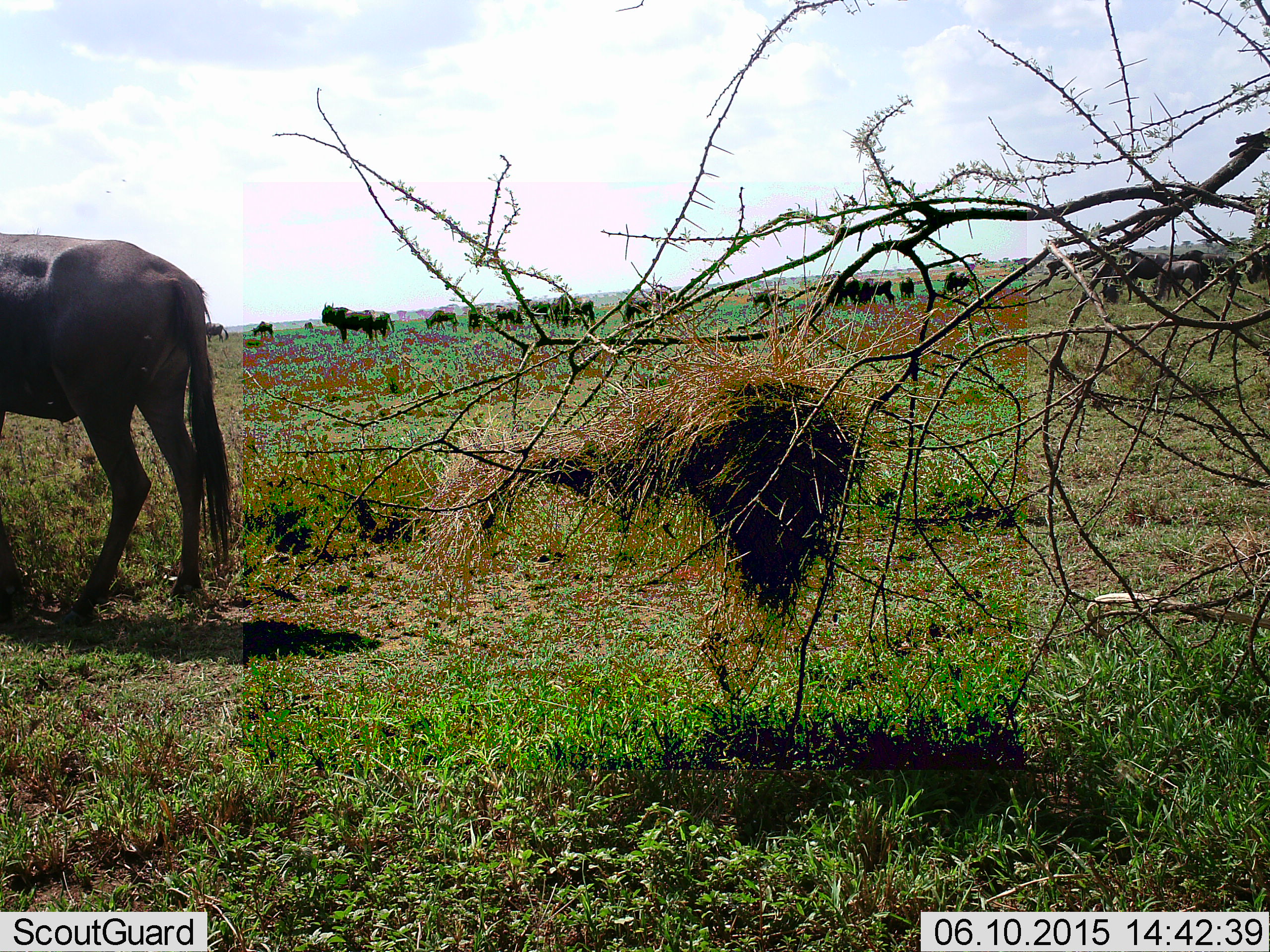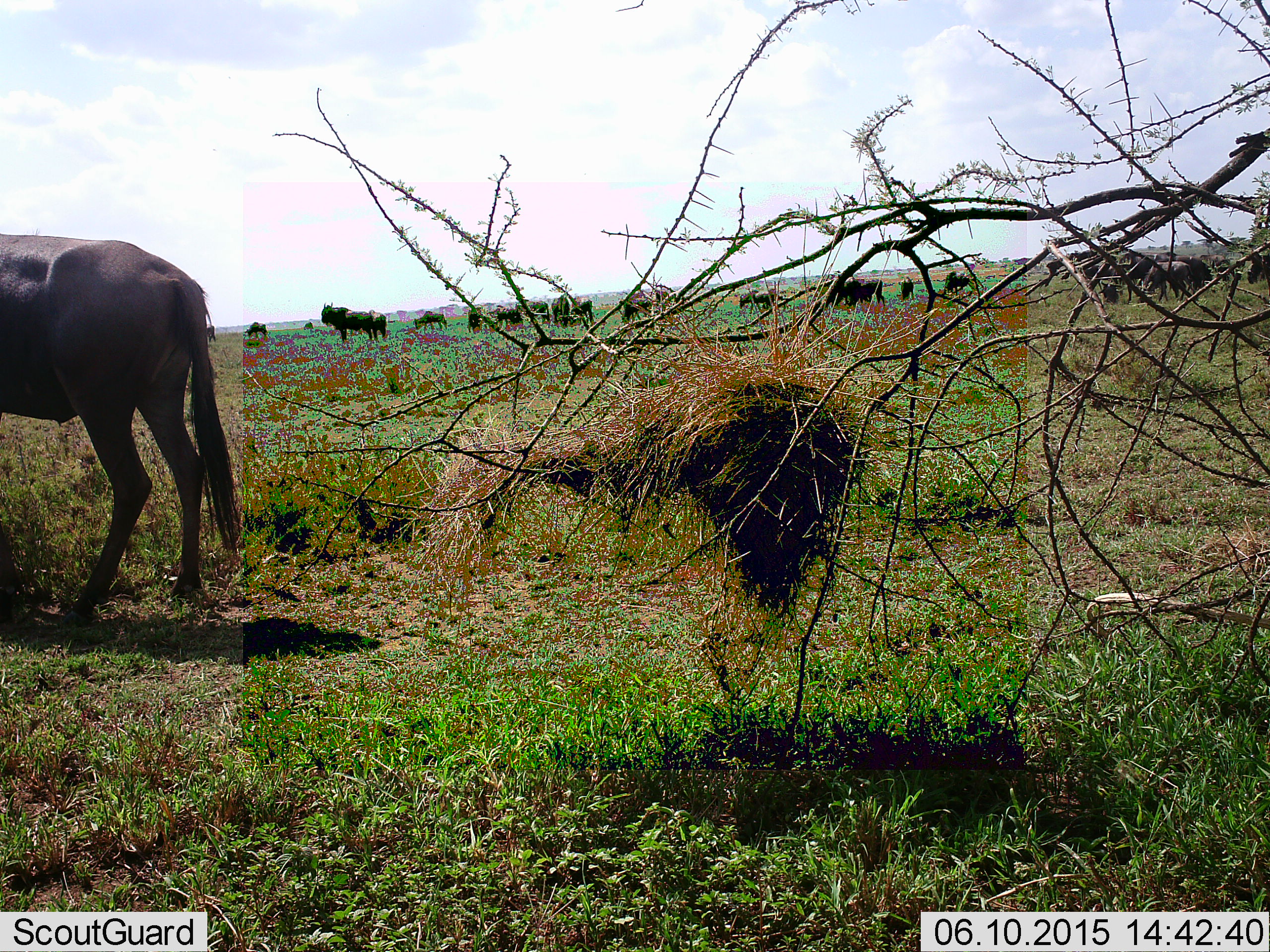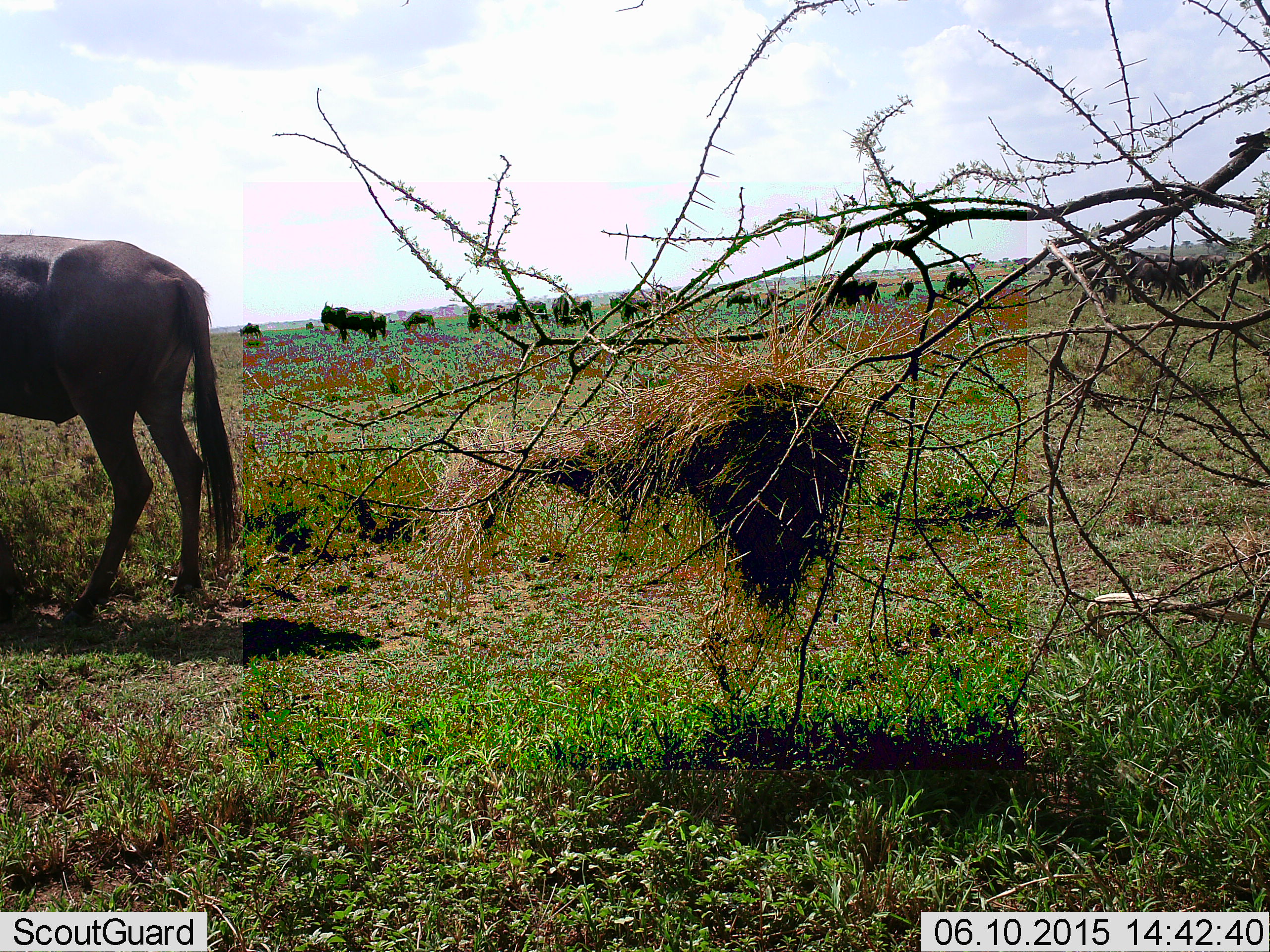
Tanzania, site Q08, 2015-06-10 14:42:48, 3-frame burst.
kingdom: Animalia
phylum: Chordata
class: Mammalia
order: Artiodactyla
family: Bovidae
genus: Connochaetes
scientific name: Connochaetes taurinus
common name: blue wildebeest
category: wildebeest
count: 11-50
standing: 90%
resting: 10%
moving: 60%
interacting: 0%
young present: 0%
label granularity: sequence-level